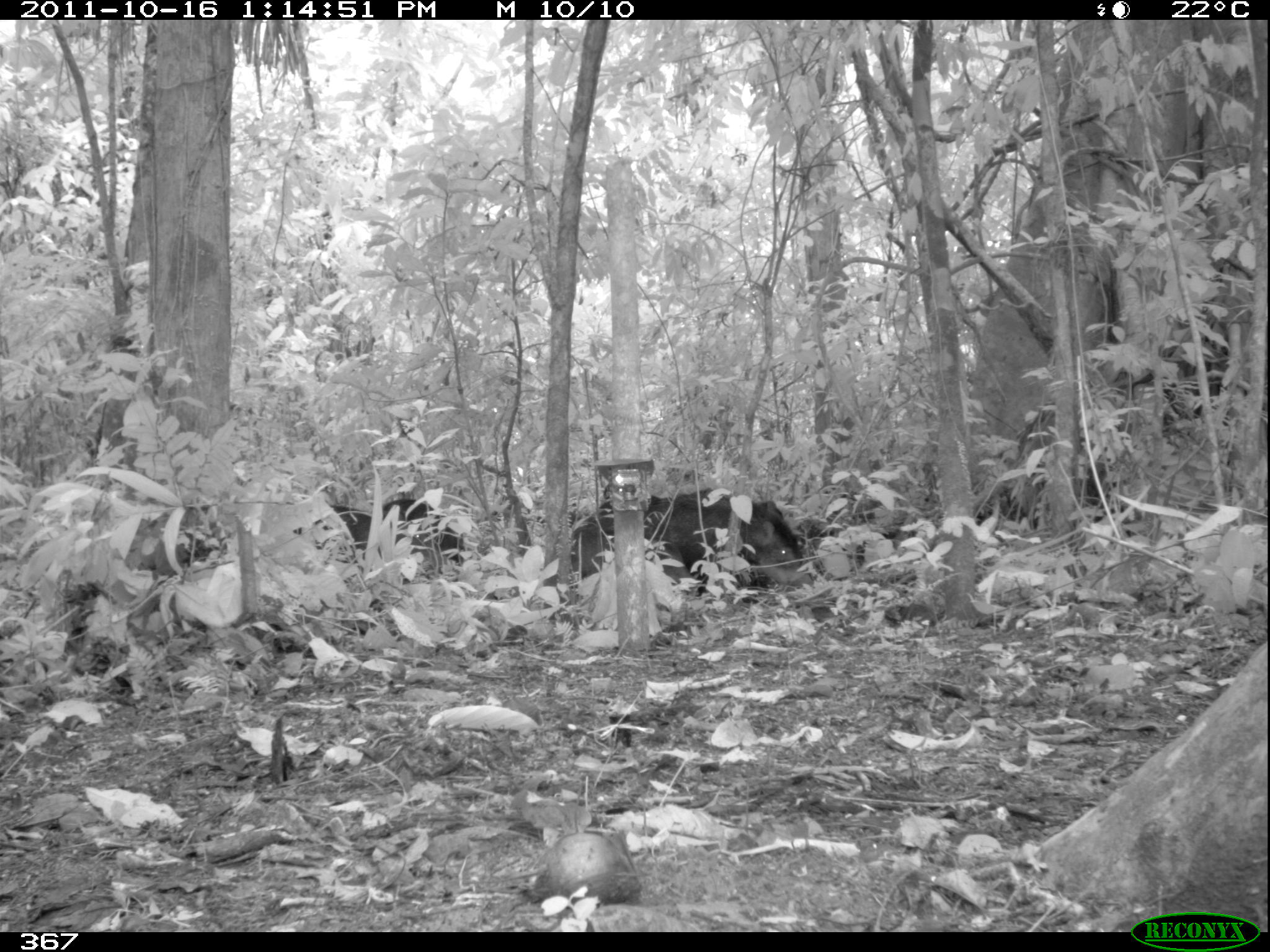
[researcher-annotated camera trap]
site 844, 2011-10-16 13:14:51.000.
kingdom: Animalia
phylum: Chordata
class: Mammalia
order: Artiodactyla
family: Tayassuidae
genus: Tayassu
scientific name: Tayassu pecari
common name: white-lipped peccary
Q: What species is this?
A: Tayassu pecari (white-lipped peccary).